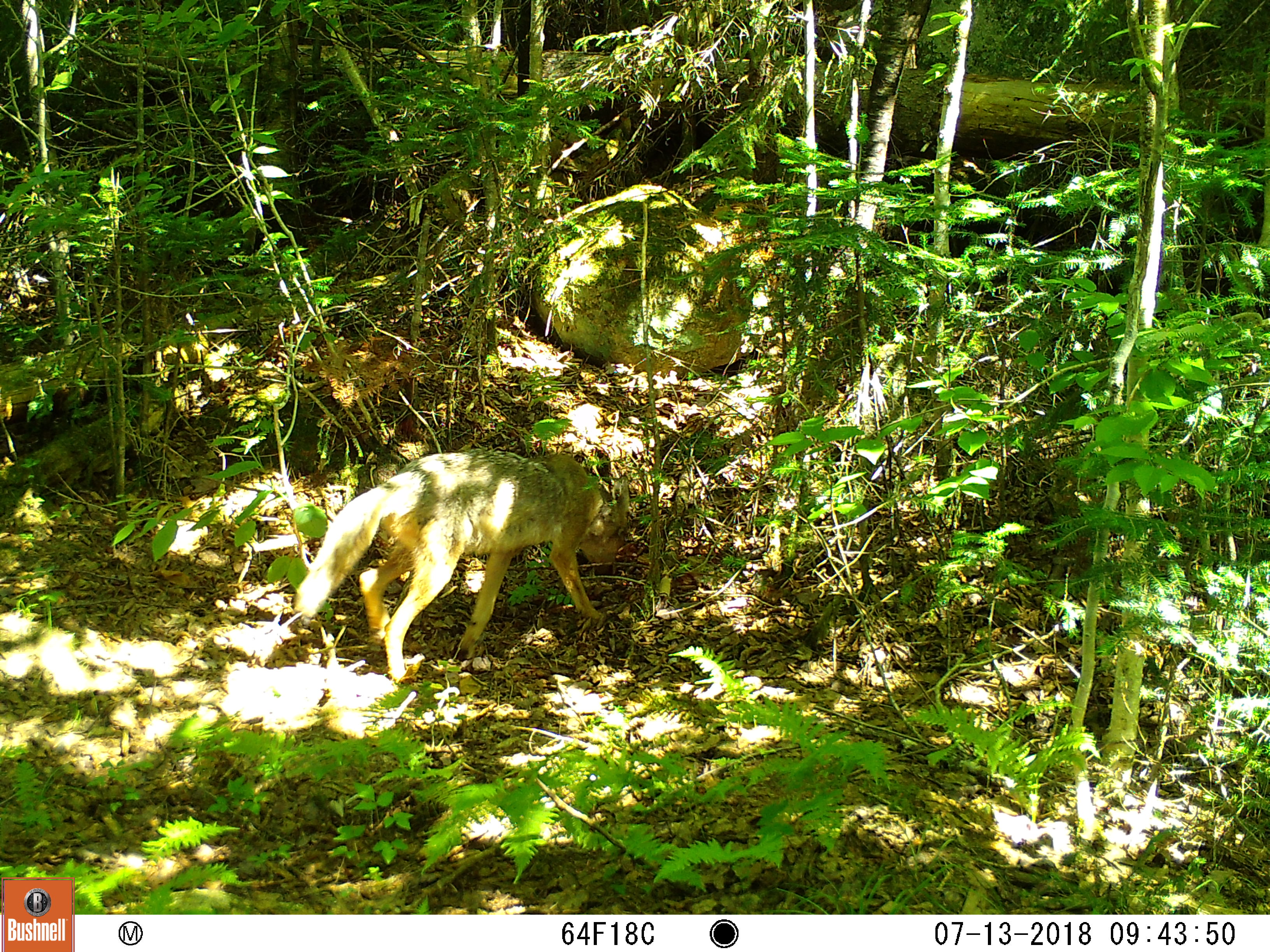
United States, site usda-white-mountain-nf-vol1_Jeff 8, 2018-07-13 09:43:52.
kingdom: Animalia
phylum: Chordata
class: Mammalia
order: Carnivora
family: Canidae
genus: Canis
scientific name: Canis latrans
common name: coyote